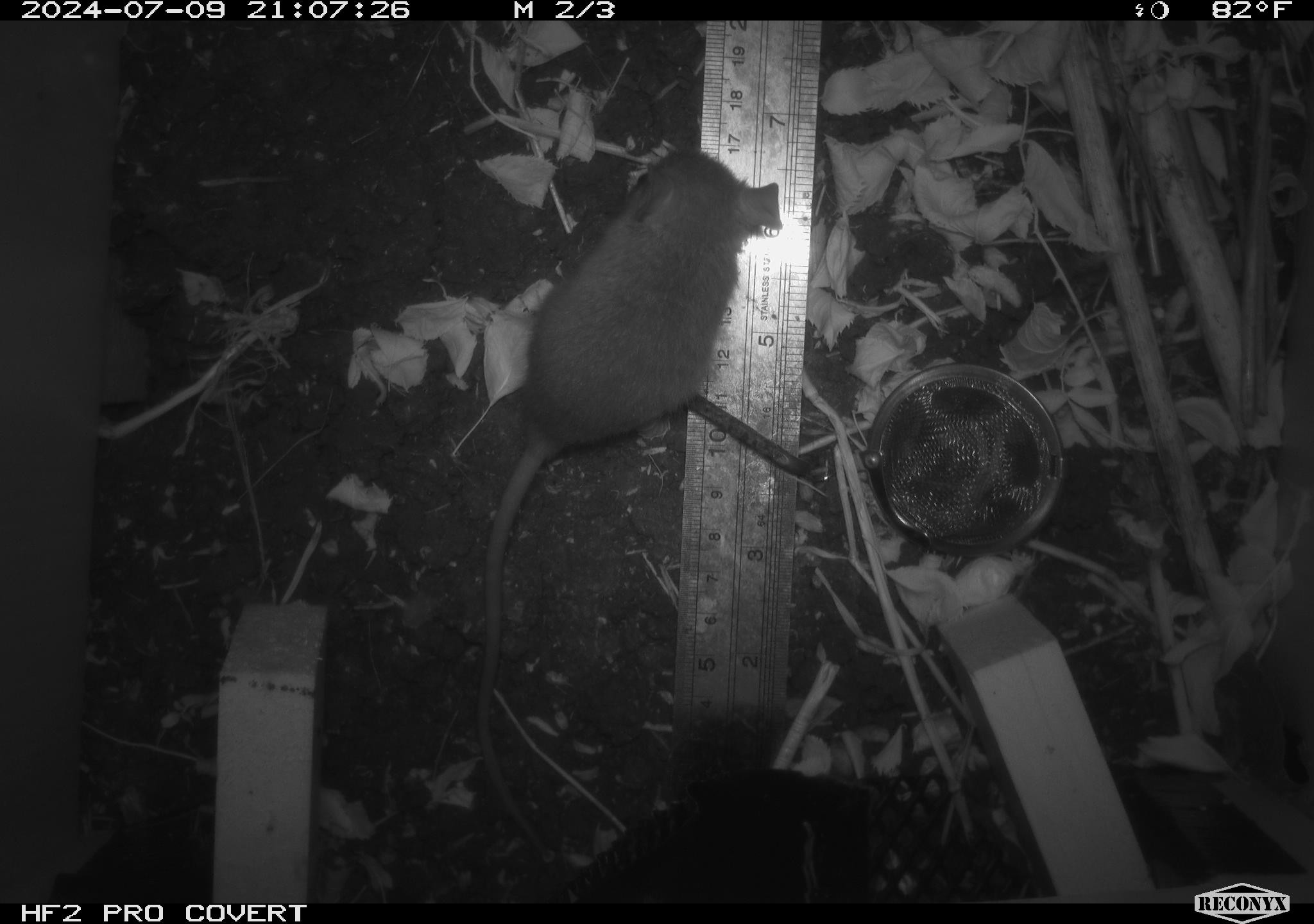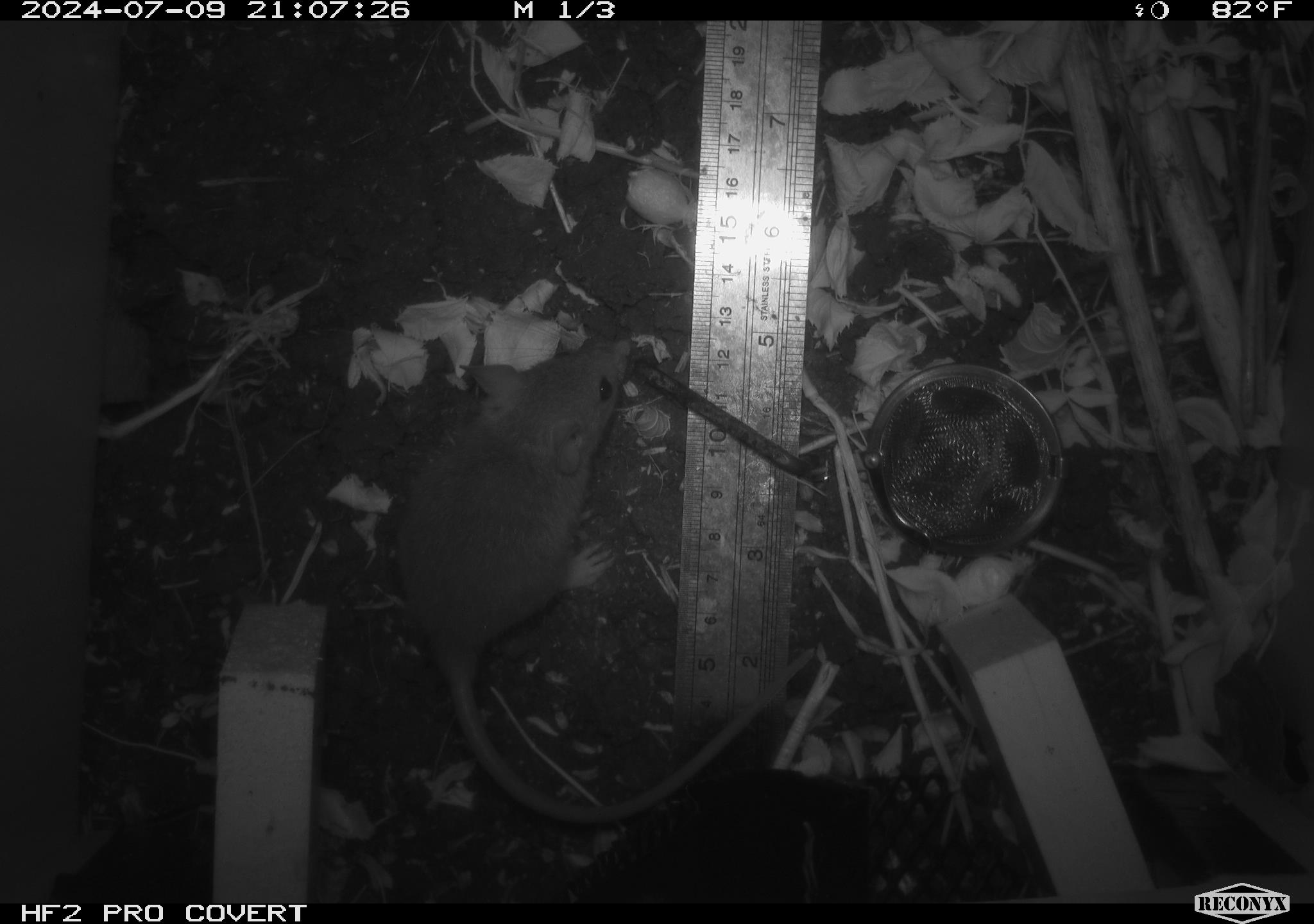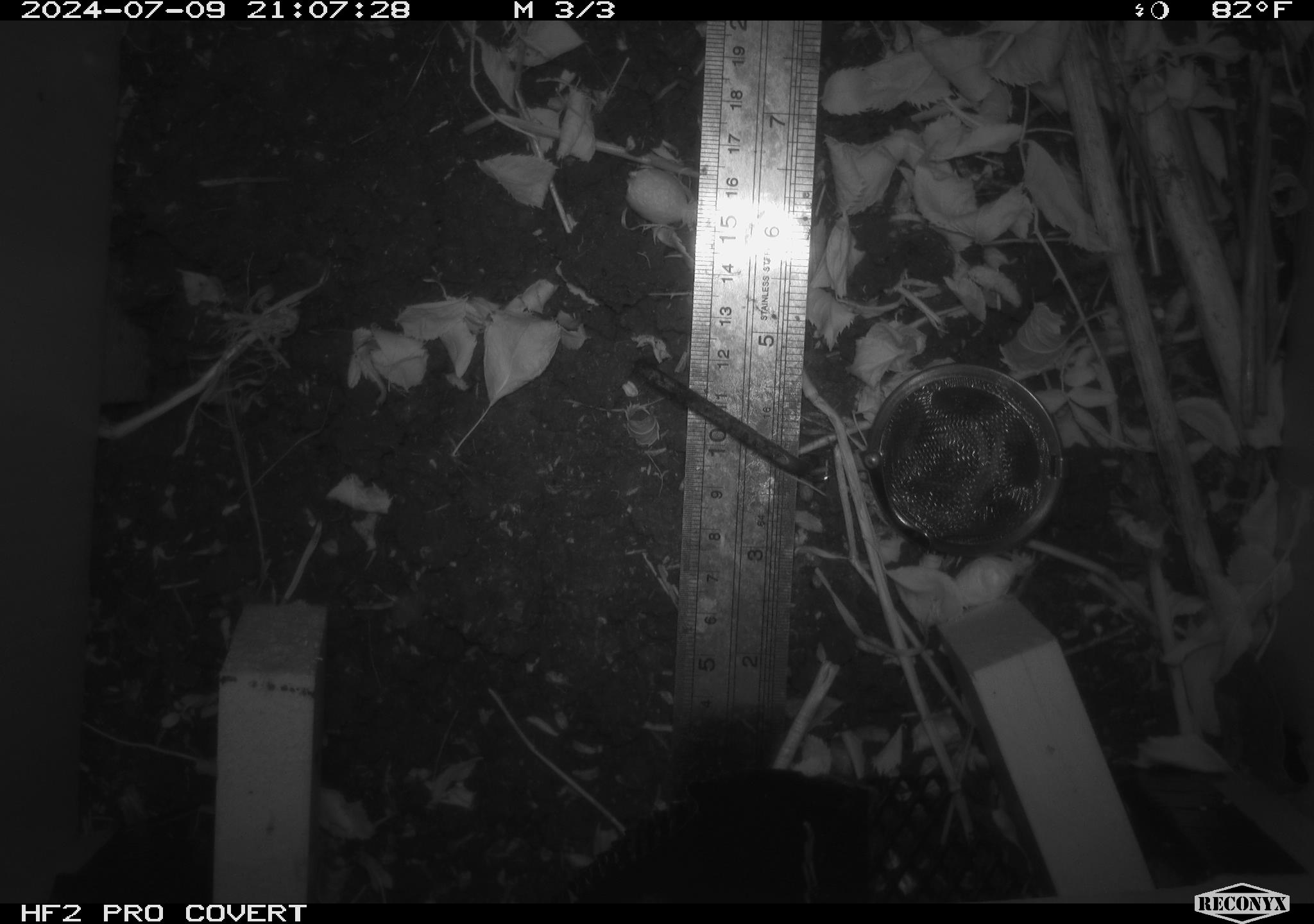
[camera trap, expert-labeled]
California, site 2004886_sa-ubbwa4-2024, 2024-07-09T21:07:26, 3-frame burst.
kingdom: Animalia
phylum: Chordata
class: Mammalia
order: Rodentia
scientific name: Rodentia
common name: woodrat or rat or mouse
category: woodrat or rat or mouse species